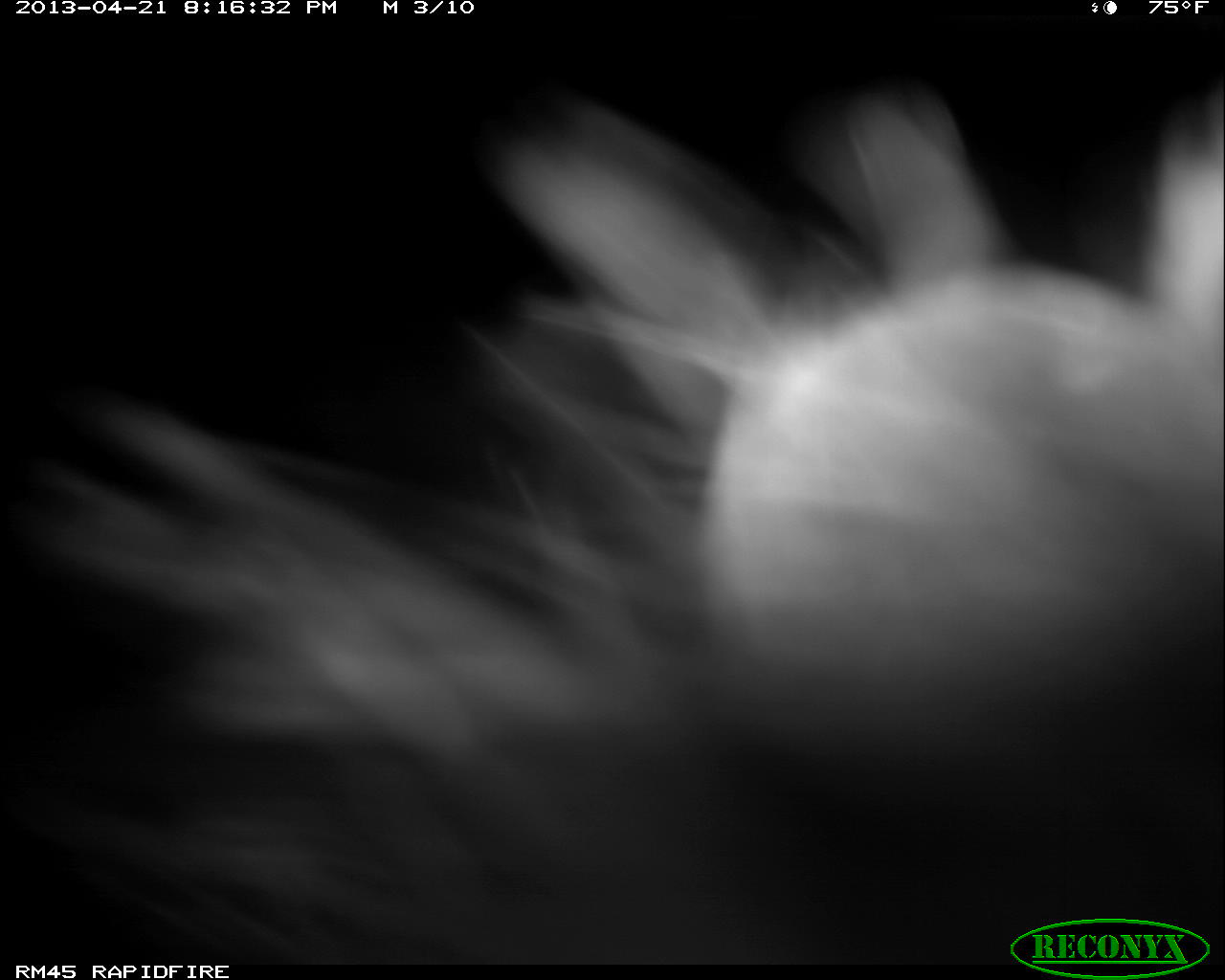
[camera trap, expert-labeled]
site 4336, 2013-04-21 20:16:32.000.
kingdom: Animalia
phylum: Chordata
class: Mammalia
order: Didelphimorphia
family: Didelphidae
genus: Didelphis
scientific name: Didelphis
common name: american opossums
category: didelphis sp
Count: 1.